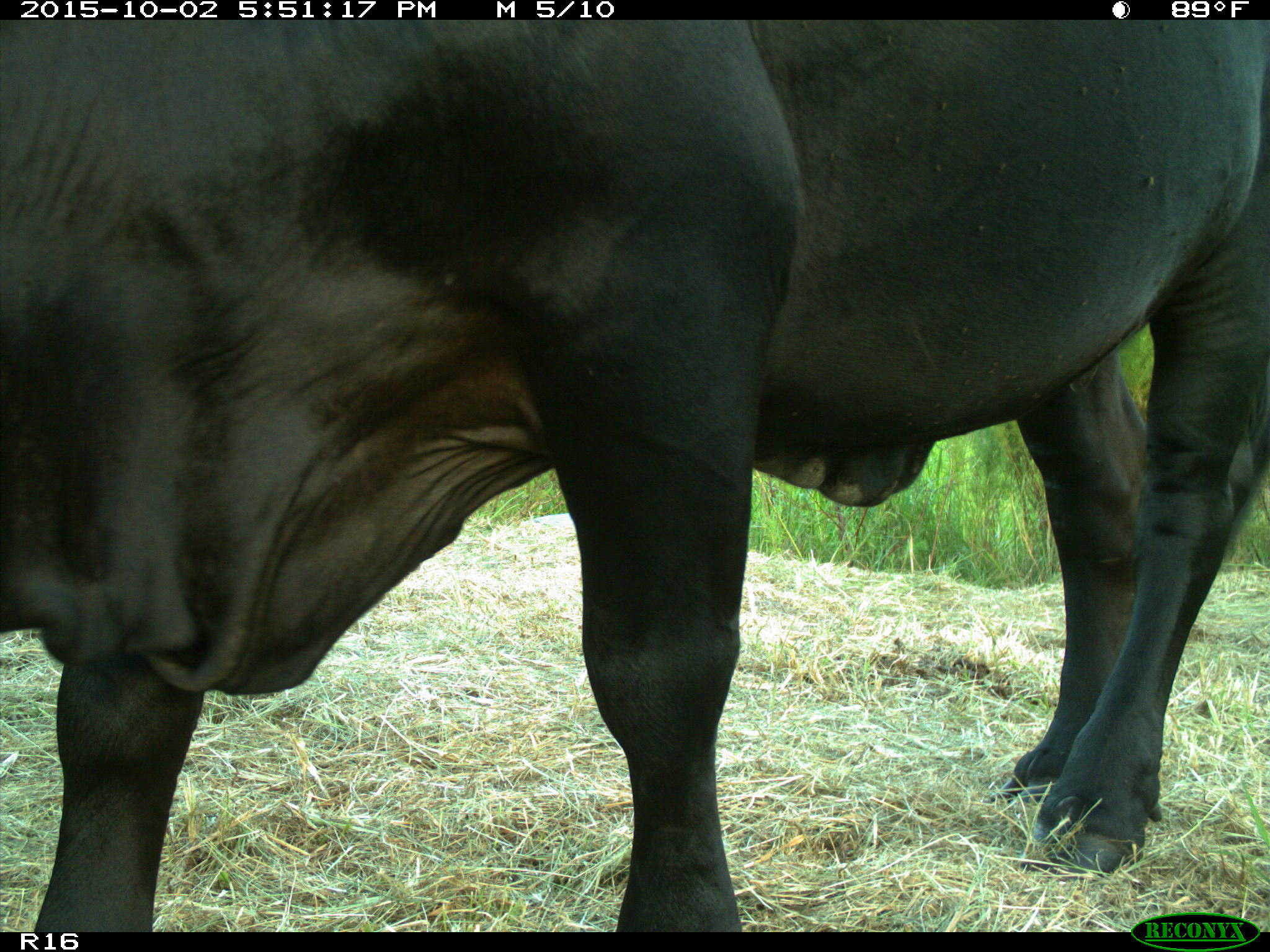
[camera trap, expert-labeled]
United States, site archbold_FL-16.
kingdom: Animalia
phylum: Chordata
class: Mammalia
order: Artiodactyla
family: Bovidae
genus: Bos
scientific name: Bos taurus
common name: domestic cow